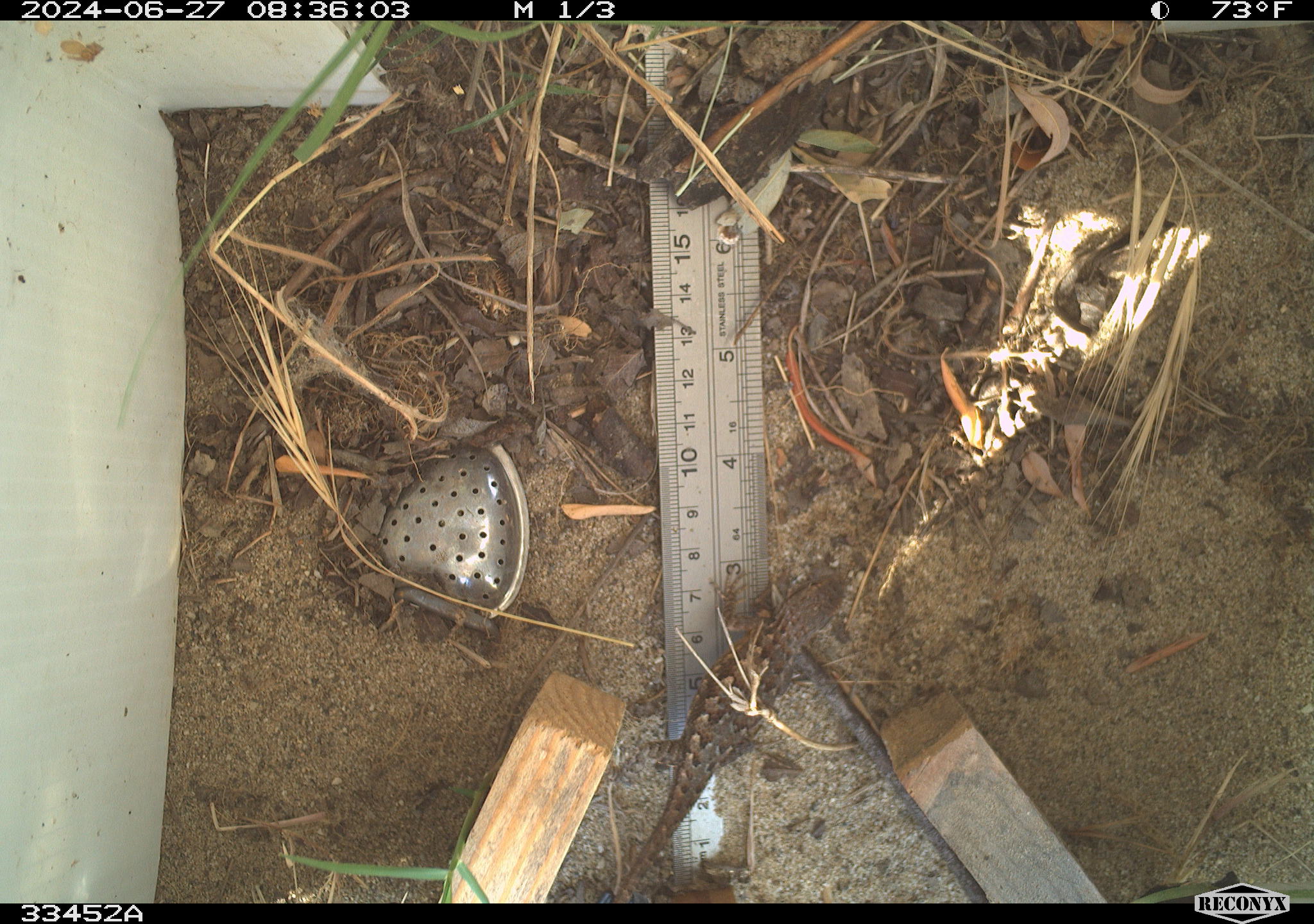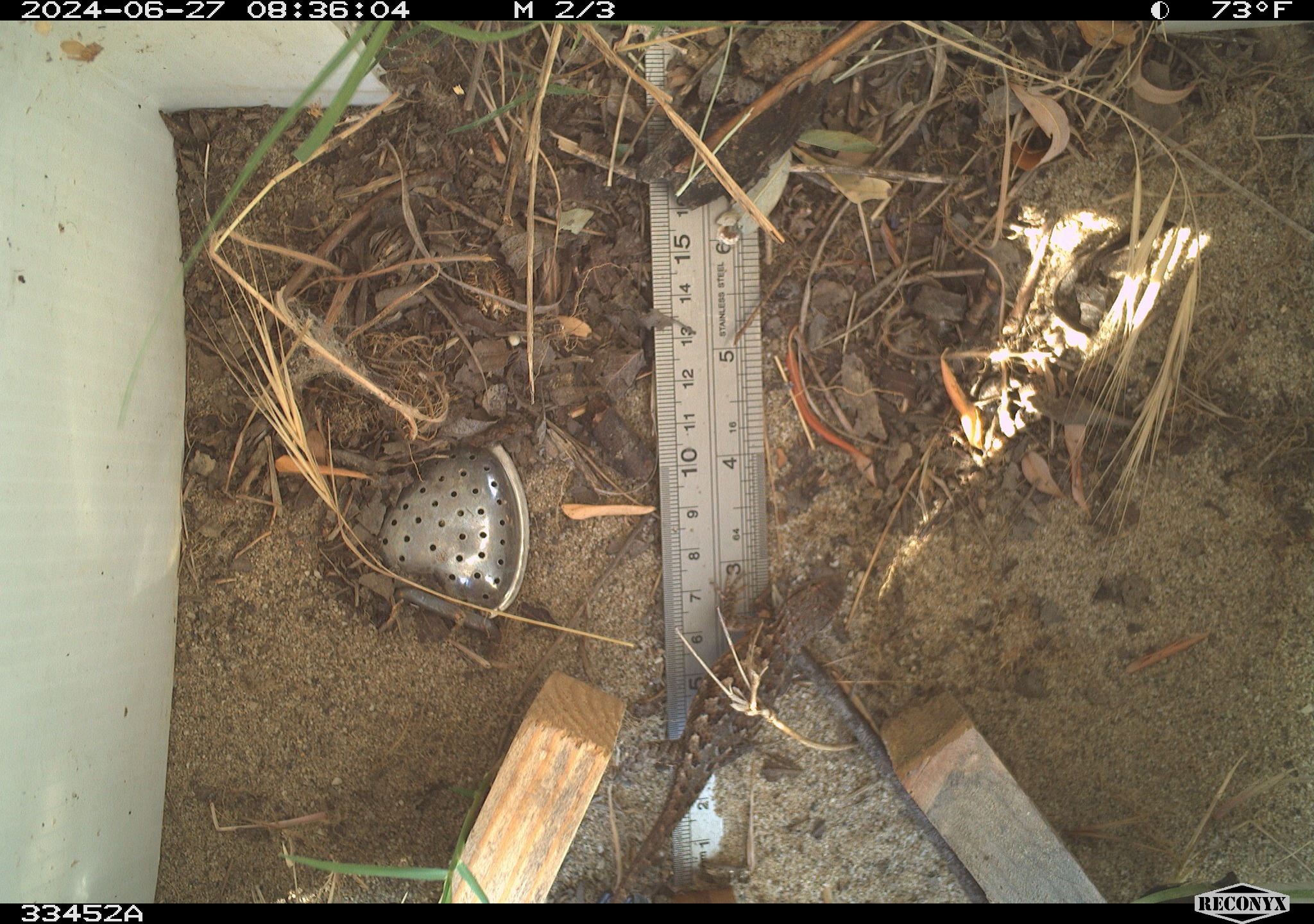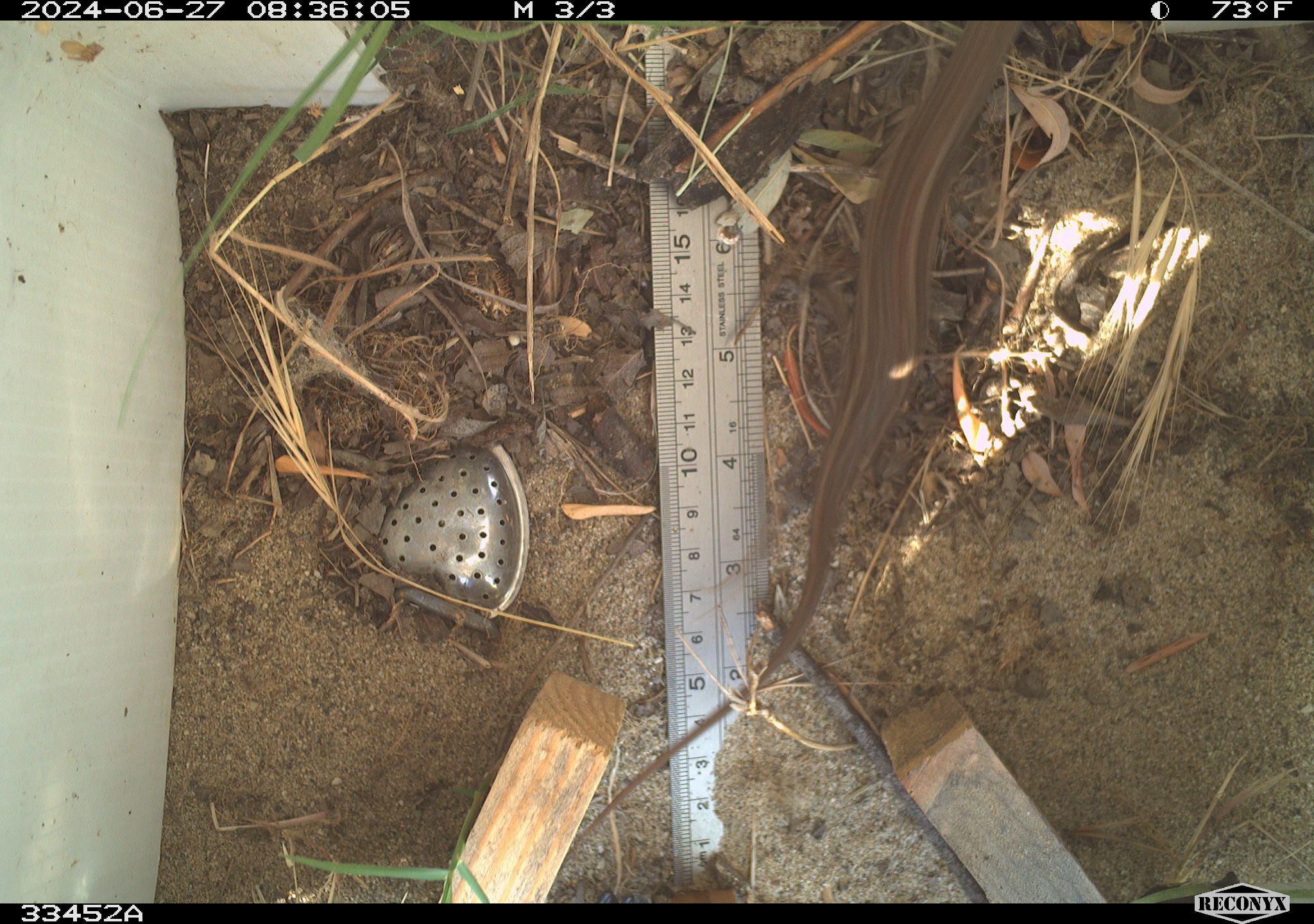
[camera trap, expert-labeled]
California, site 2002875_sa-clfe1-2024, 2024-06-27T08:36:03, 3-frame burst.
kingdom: Animalia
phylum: Chordata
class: Reptilia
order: Squamata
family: Phrynosomatidae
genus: Sceloporus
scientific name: Sceloporus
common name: spiny lizards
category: sceloporus species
Sceloporus species (spiny lizards) (Sceloporus).